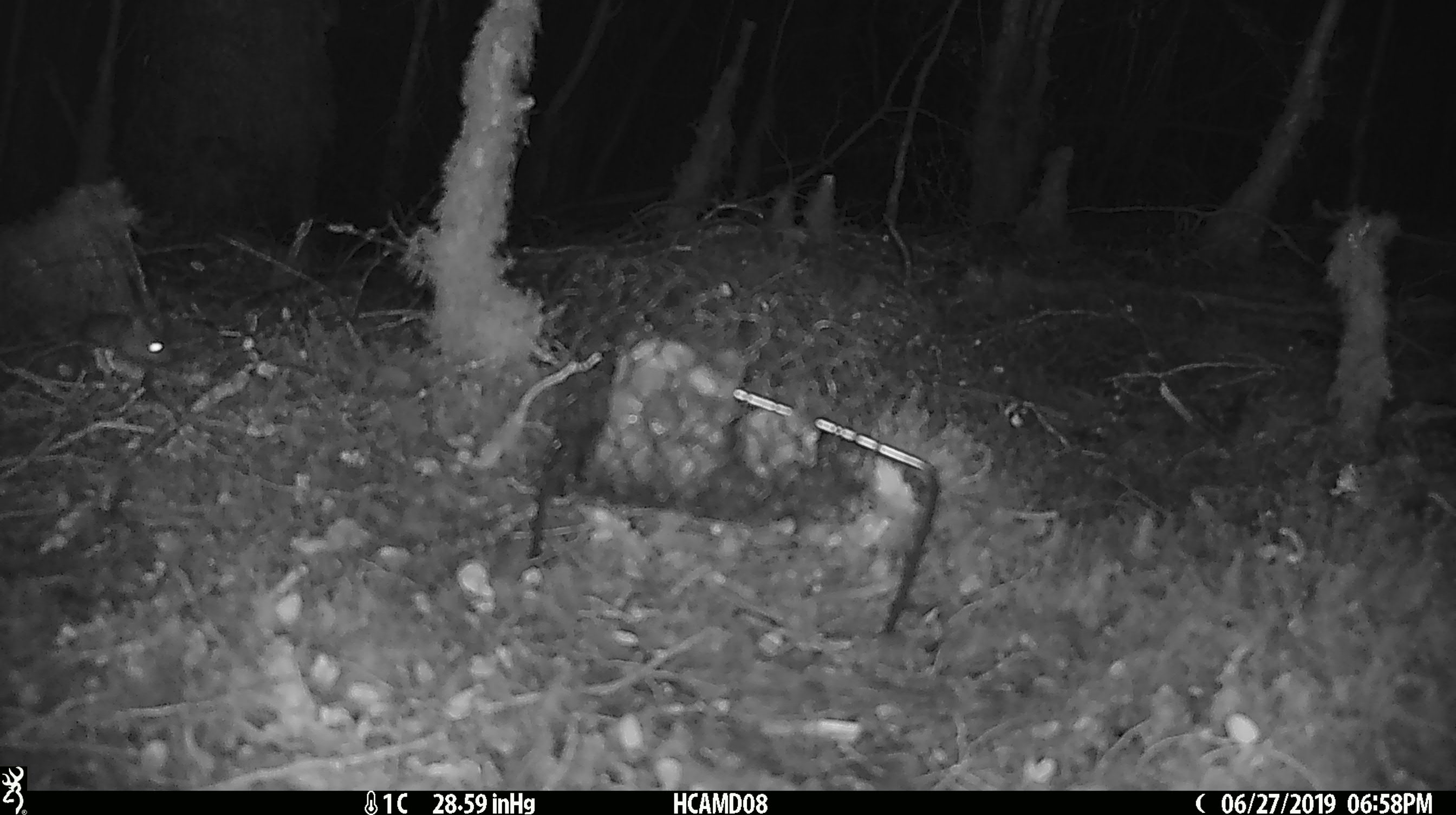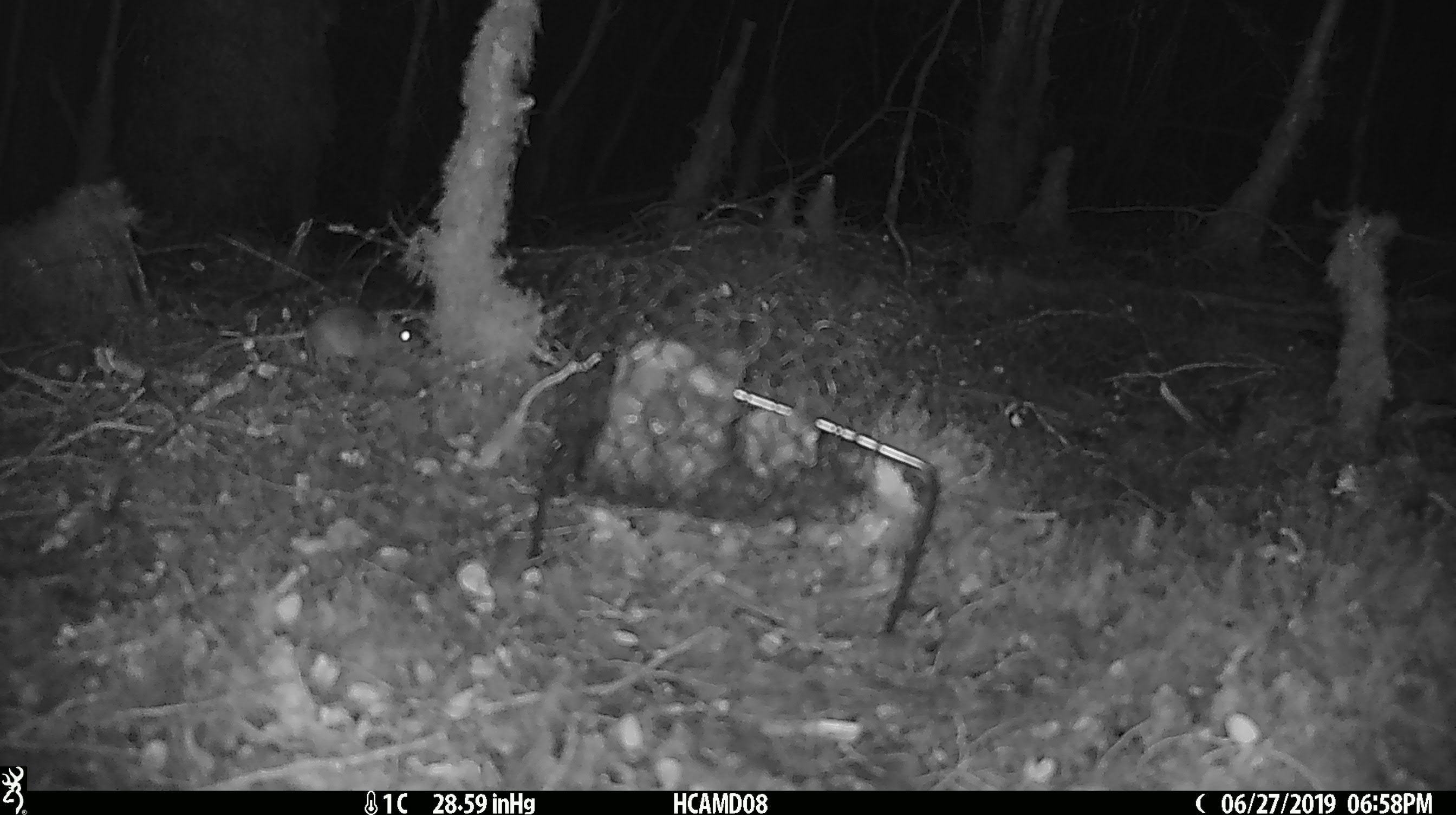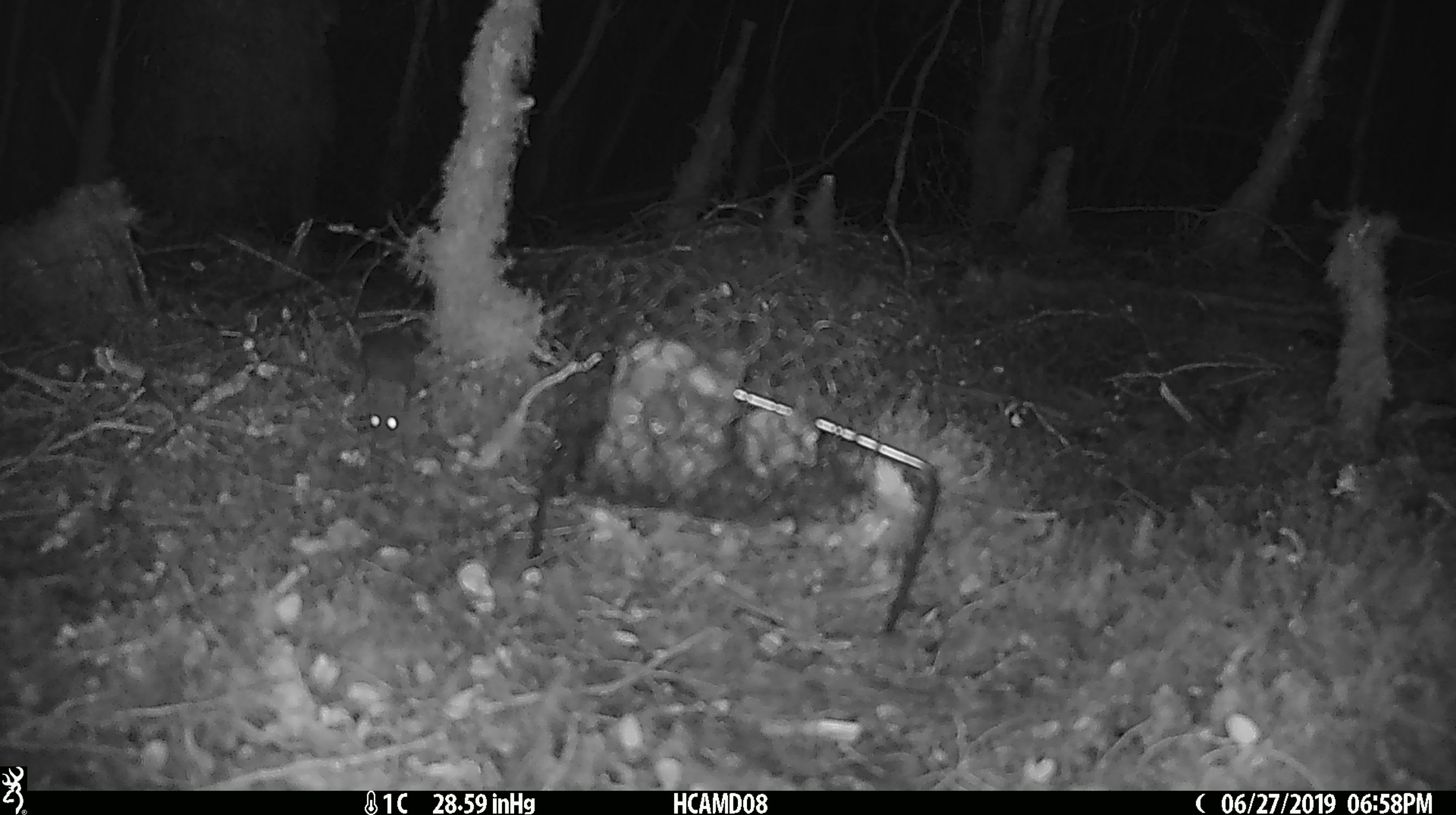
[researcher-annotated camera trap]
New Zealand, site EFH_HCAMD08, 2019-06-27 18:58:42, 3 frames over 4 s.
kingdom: Animalia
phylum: Chordata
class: Mammalia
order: Rodentia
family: Muridae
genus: Mus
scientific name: Mus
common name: mouse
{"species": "mouse (Mus)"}